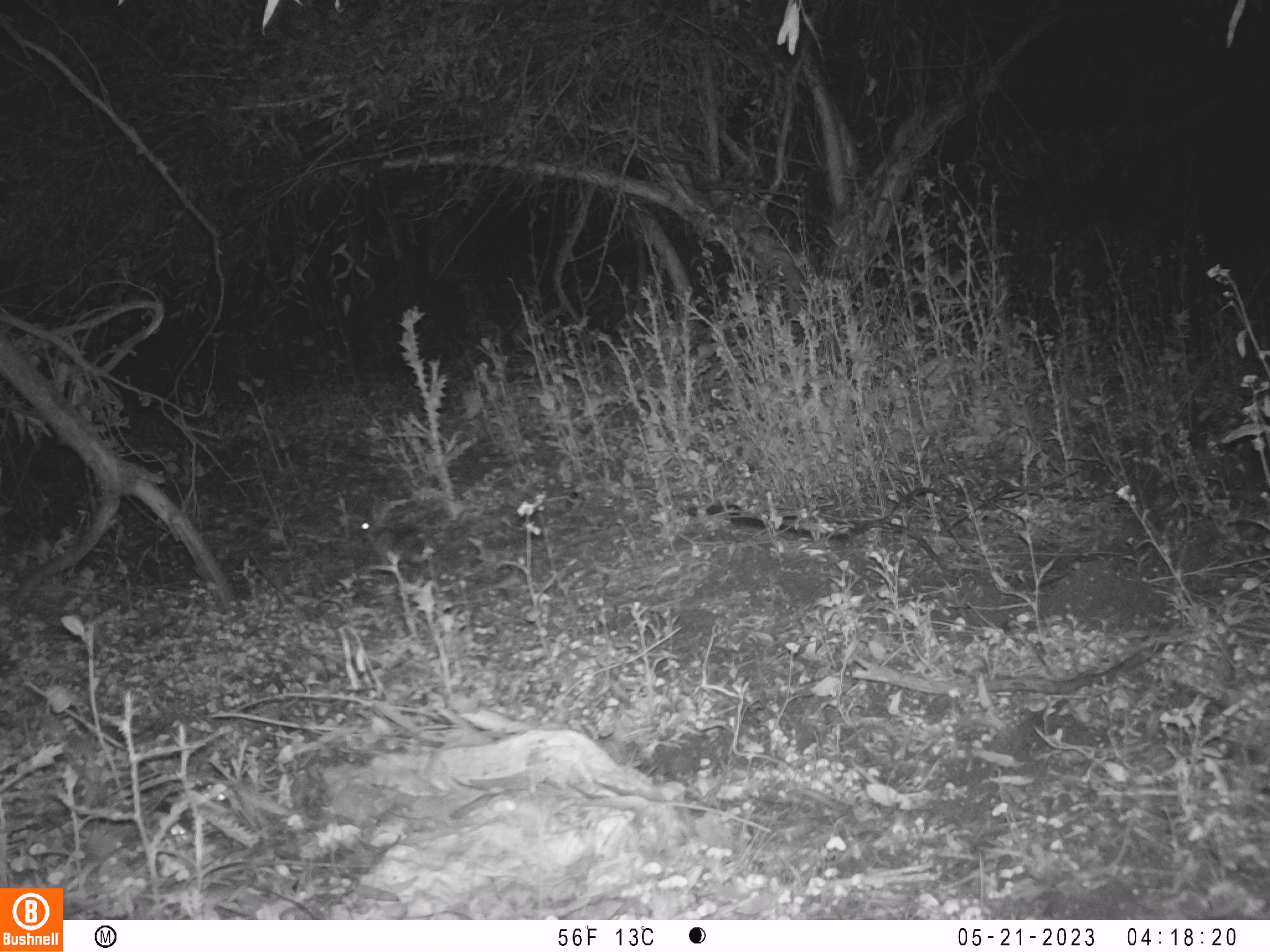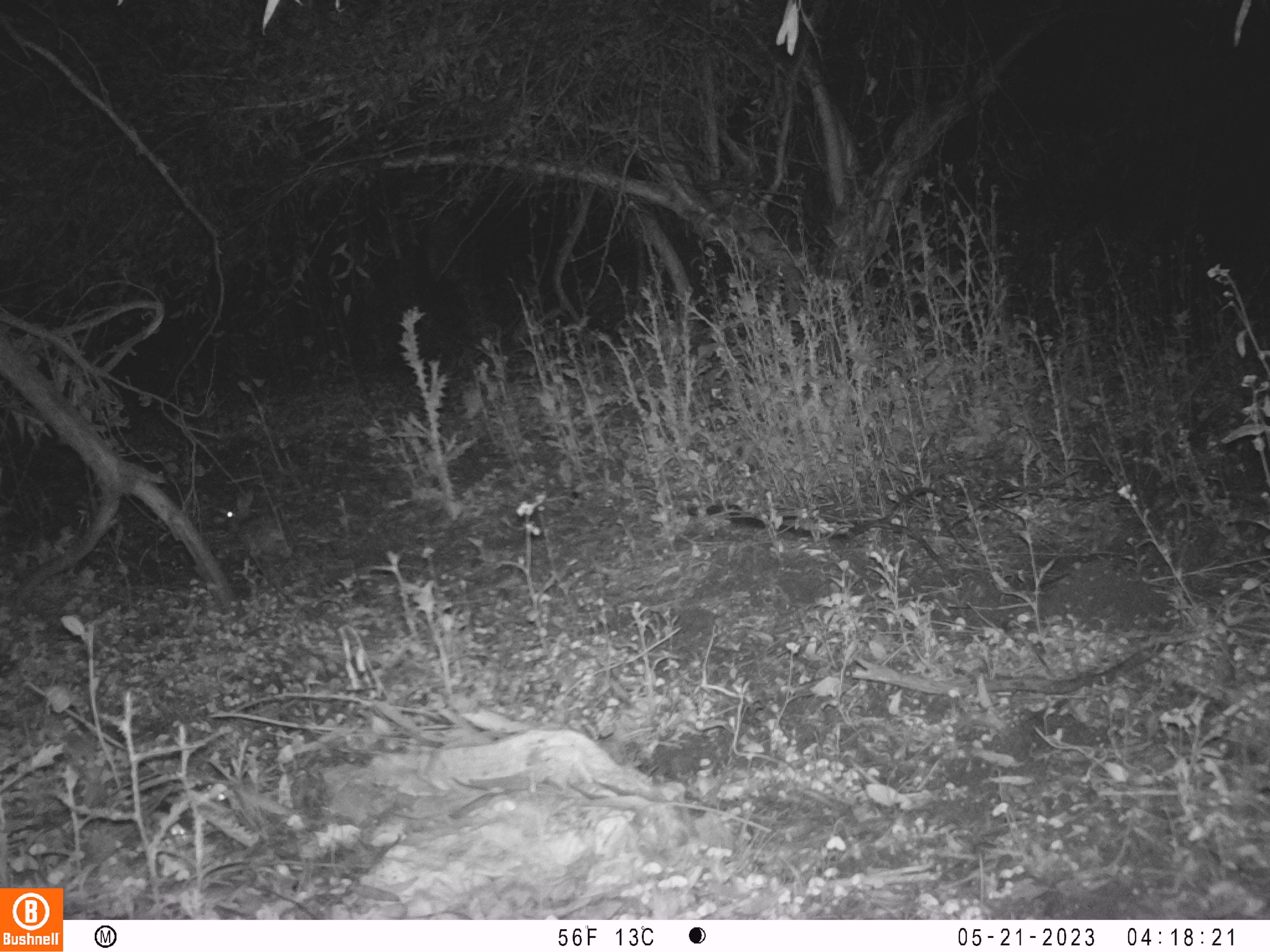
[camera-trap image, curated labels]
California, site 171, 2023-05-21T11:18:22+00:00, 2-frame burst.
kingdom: Animalia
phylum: Chordata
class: Mammalia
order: Lagomorpha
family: Leporidae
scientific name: Leporidae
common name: rabbit